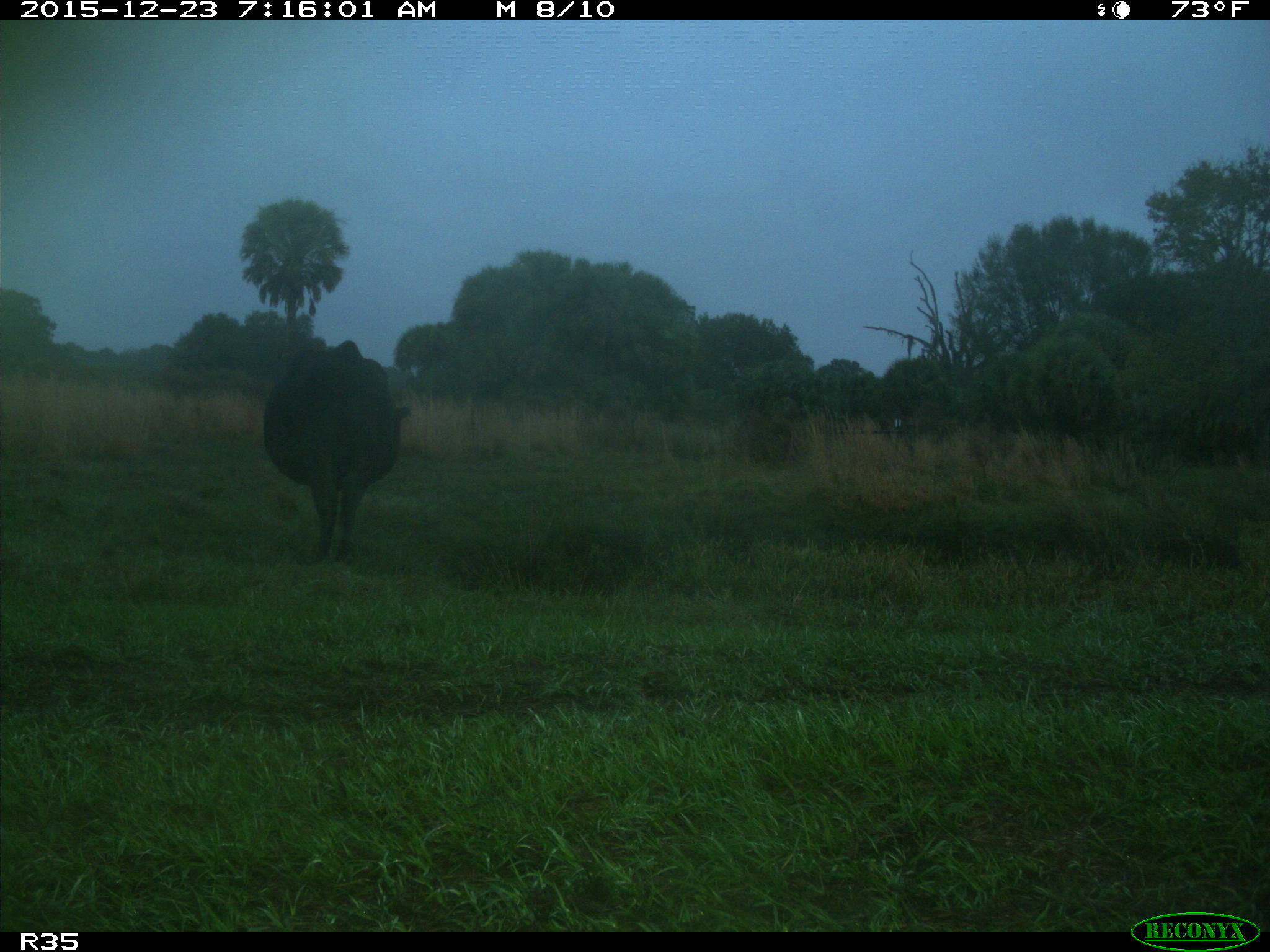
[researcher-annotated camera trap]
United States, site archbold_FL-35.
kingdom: Animalia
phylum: Chordata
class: Mammalia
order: Artiodactyla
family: Bovidae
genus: Bos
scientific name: Bos taurus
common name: domestic cow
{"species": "Bos taurus (domestic cow)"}